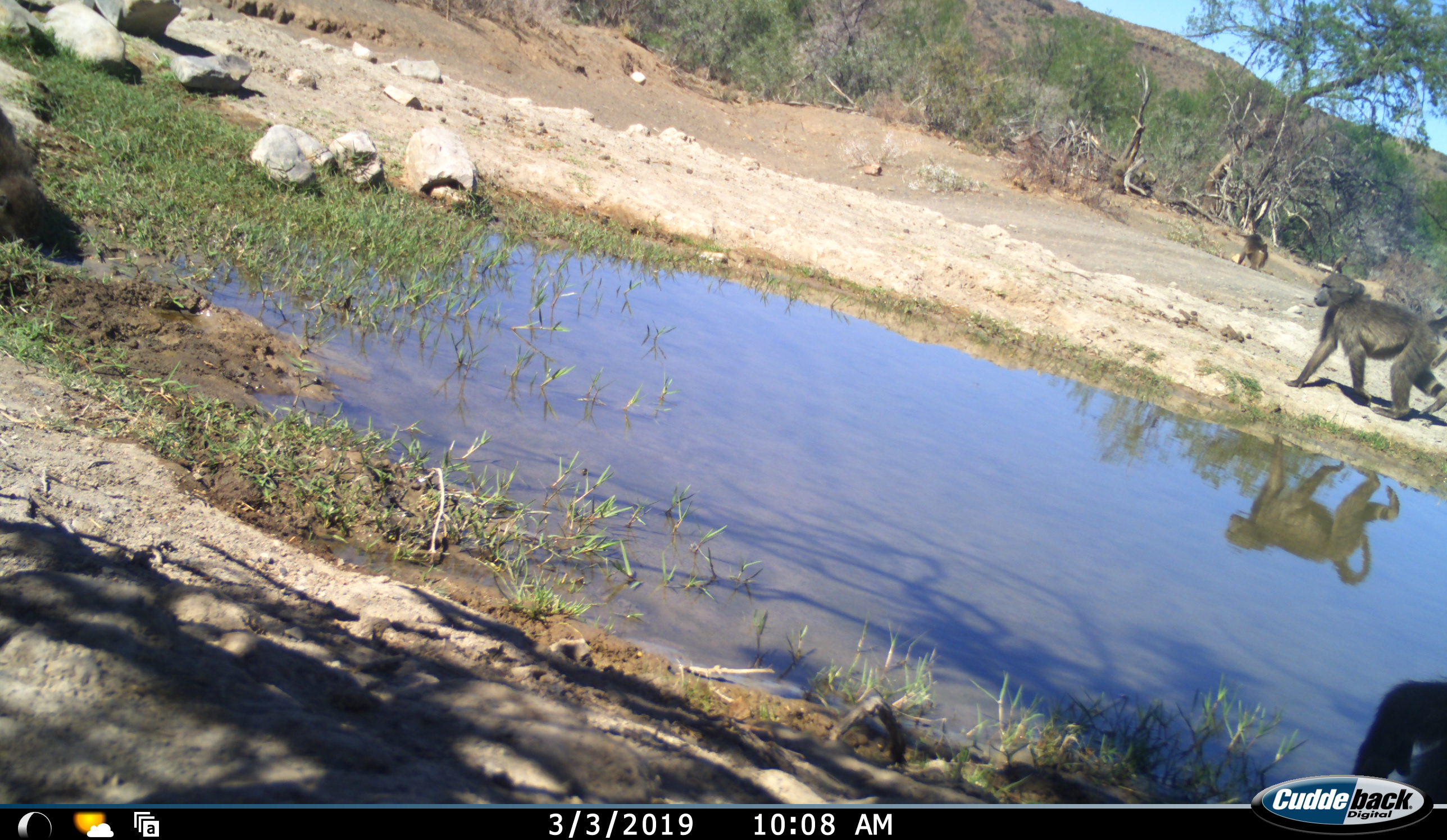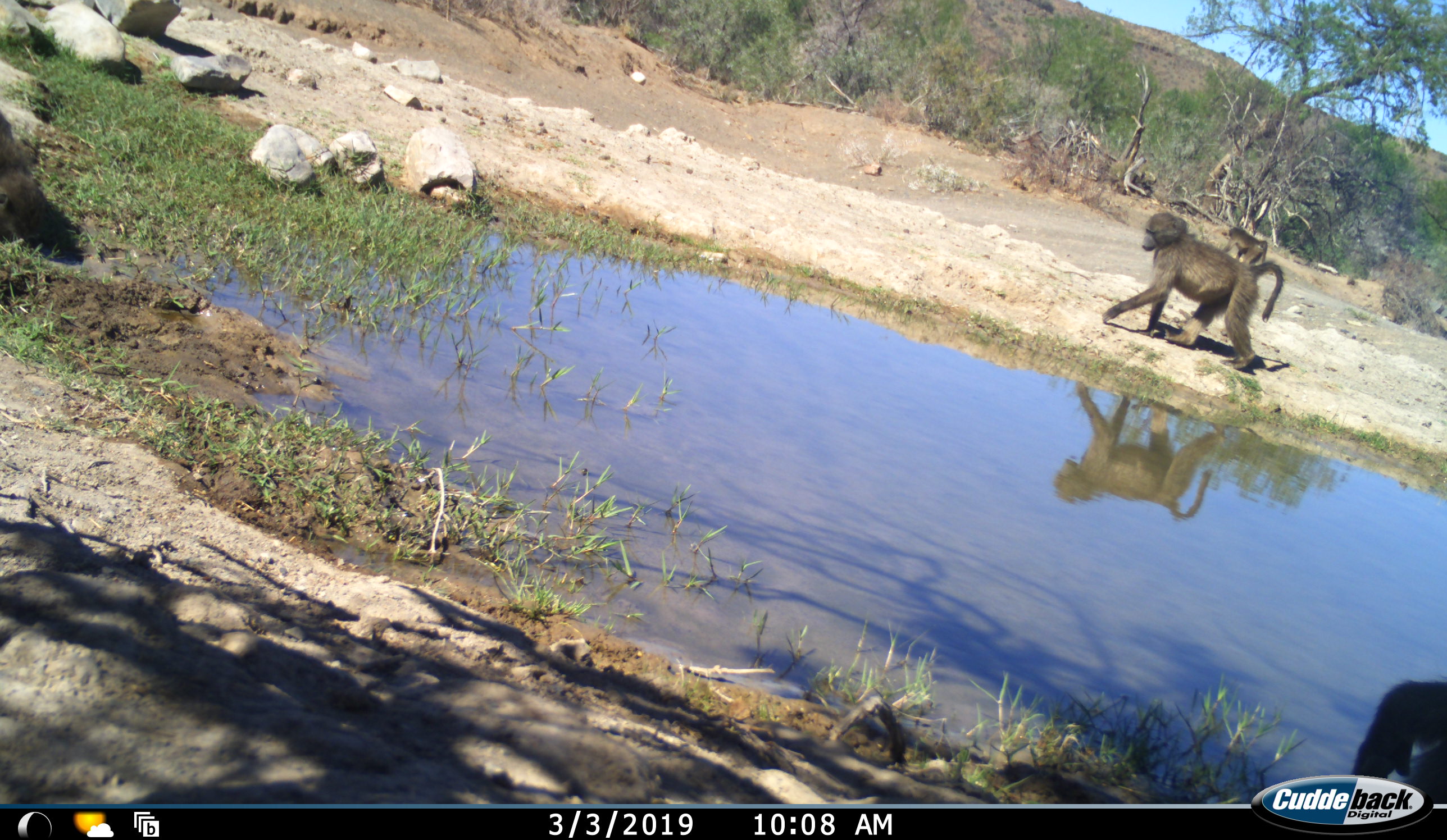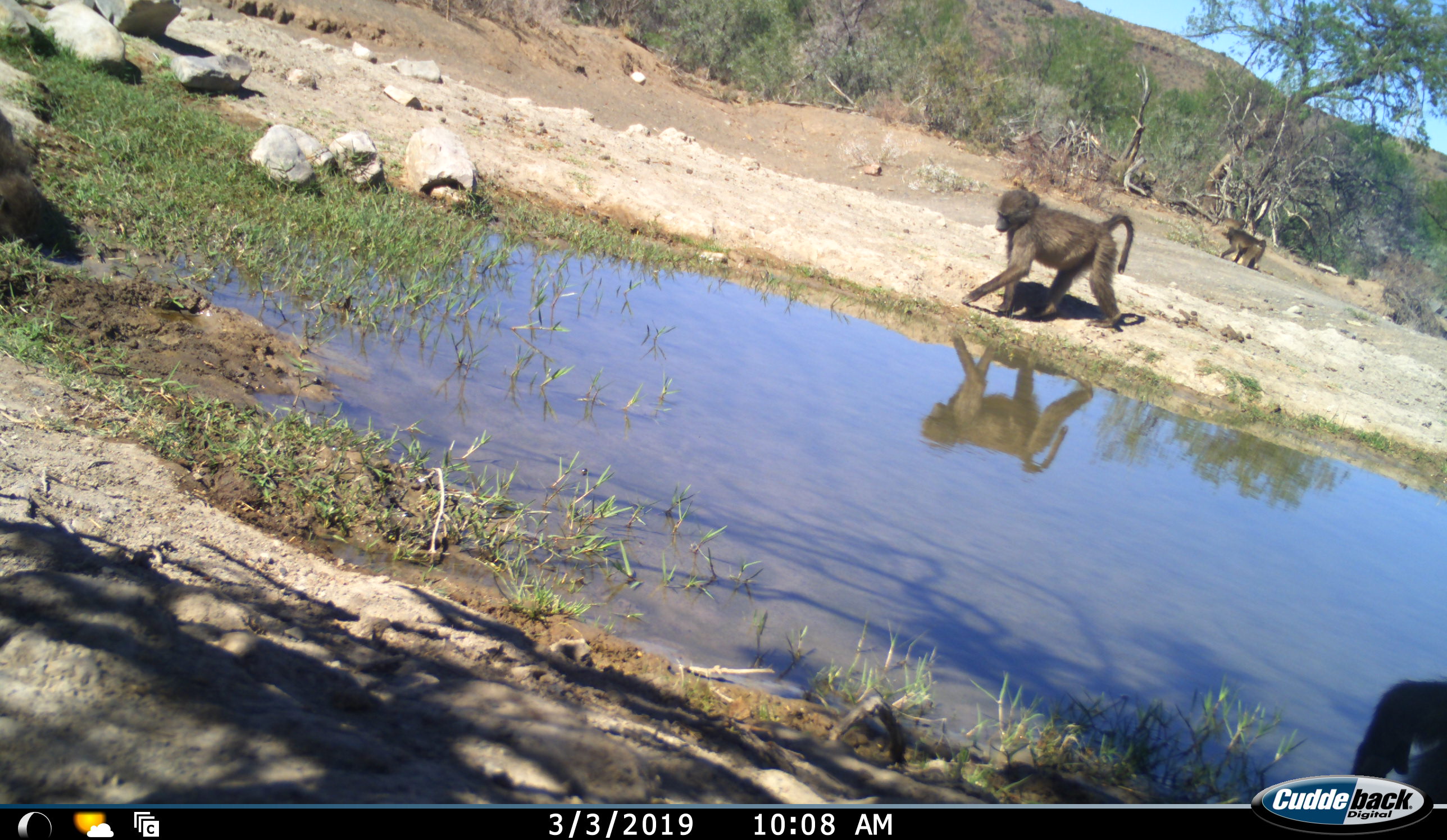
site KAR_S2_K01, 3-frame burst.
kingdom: Animalia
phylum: Chordata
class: Mammalia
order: Primates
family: Cercopithecidae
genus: Papio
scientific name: Papio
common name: baboon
Baboon (Papio), count 4. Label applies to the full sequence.